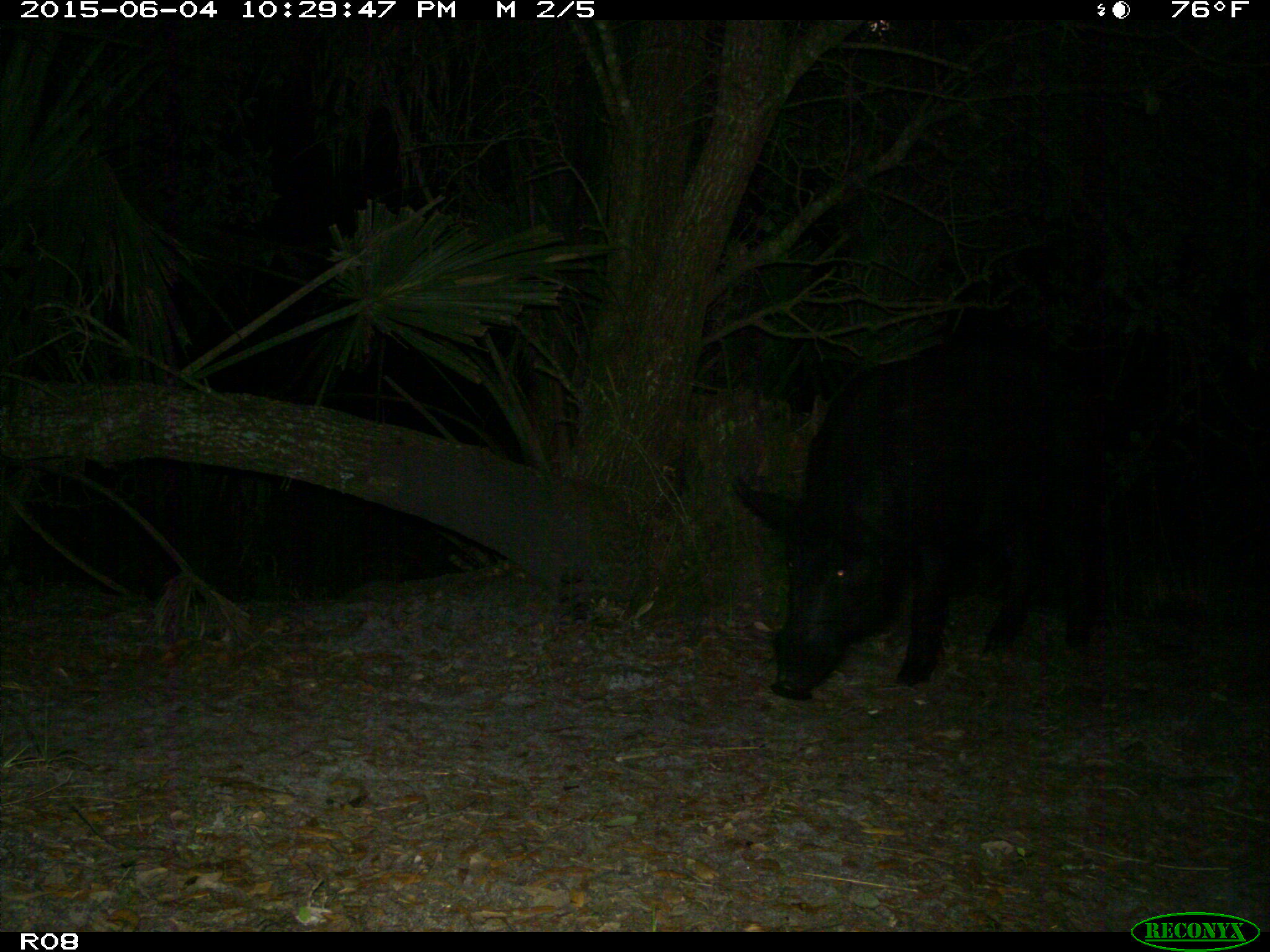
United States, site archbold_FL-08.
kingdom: Animalia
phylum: Chordata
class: Mammalia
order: Artiodactyla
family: Suidae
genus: Sus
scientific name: Sus scrofa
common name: wild boar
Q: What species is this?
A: Sus scrofa (wild boar).